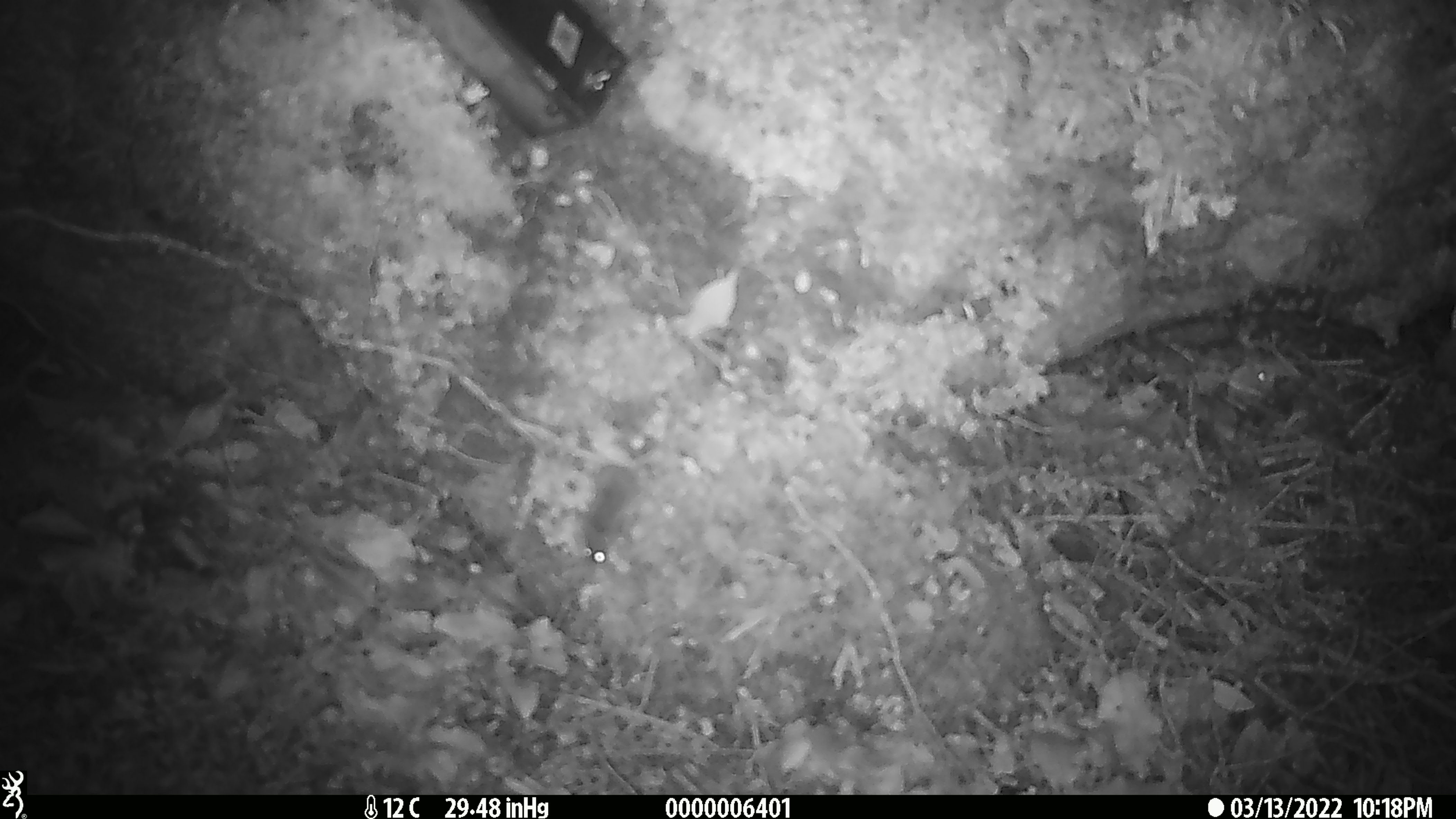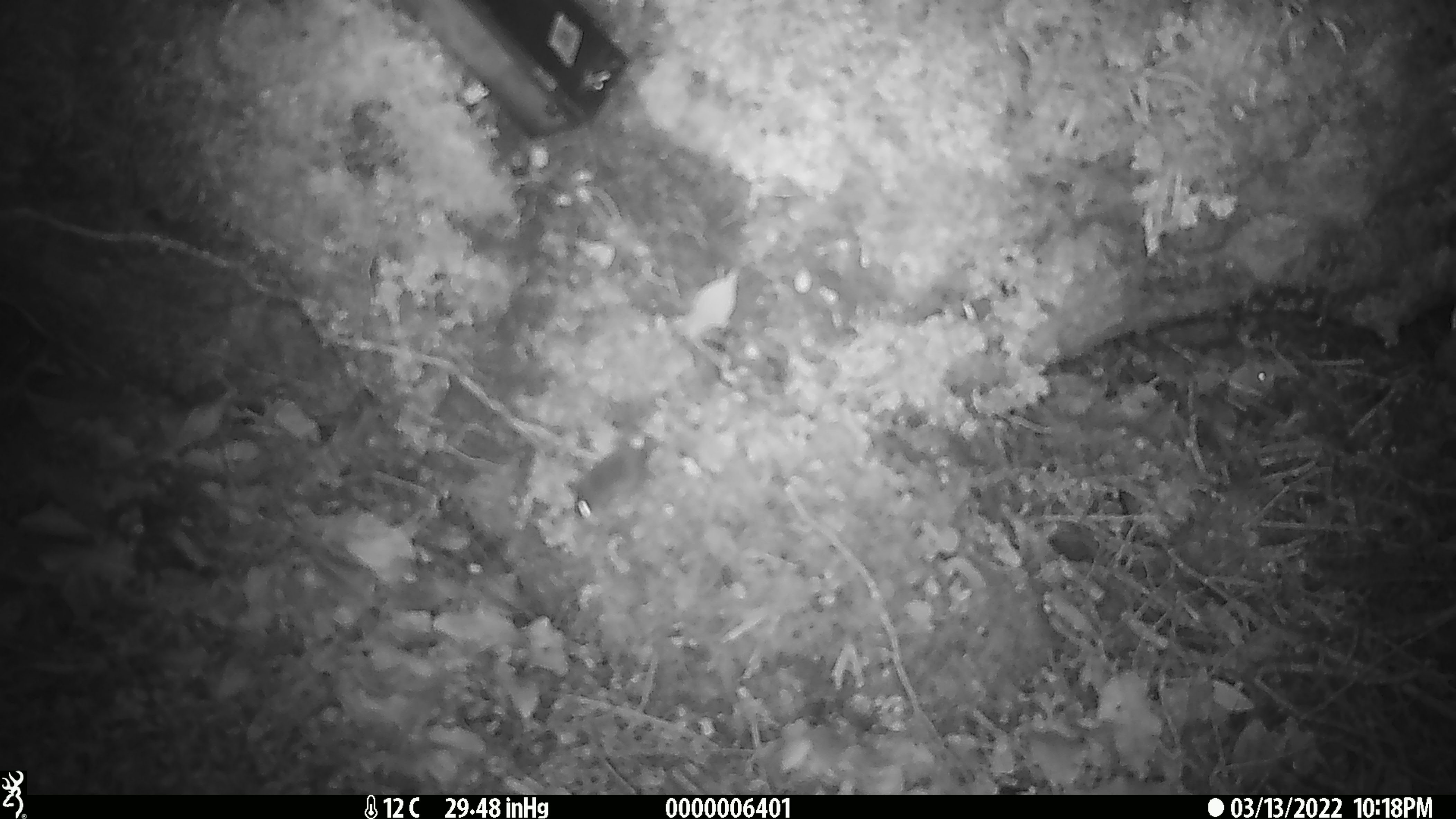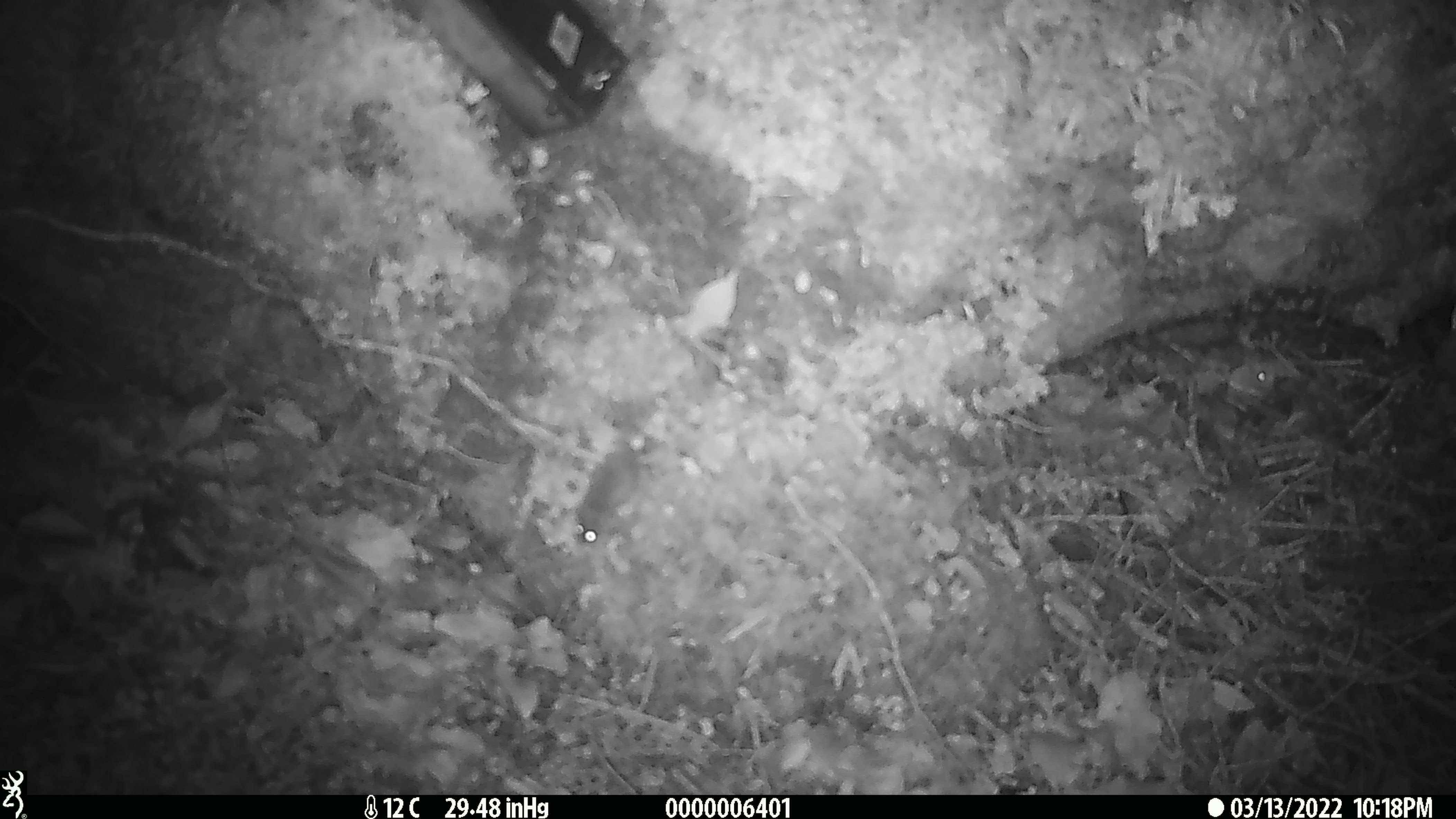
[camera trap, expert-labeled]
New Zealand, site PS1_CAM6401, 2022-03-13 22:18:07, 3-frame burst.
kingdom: Animalia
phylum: Chordata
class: Mammalia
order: Rodentia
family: Muridae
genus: Mus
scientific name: Mus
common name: mouse